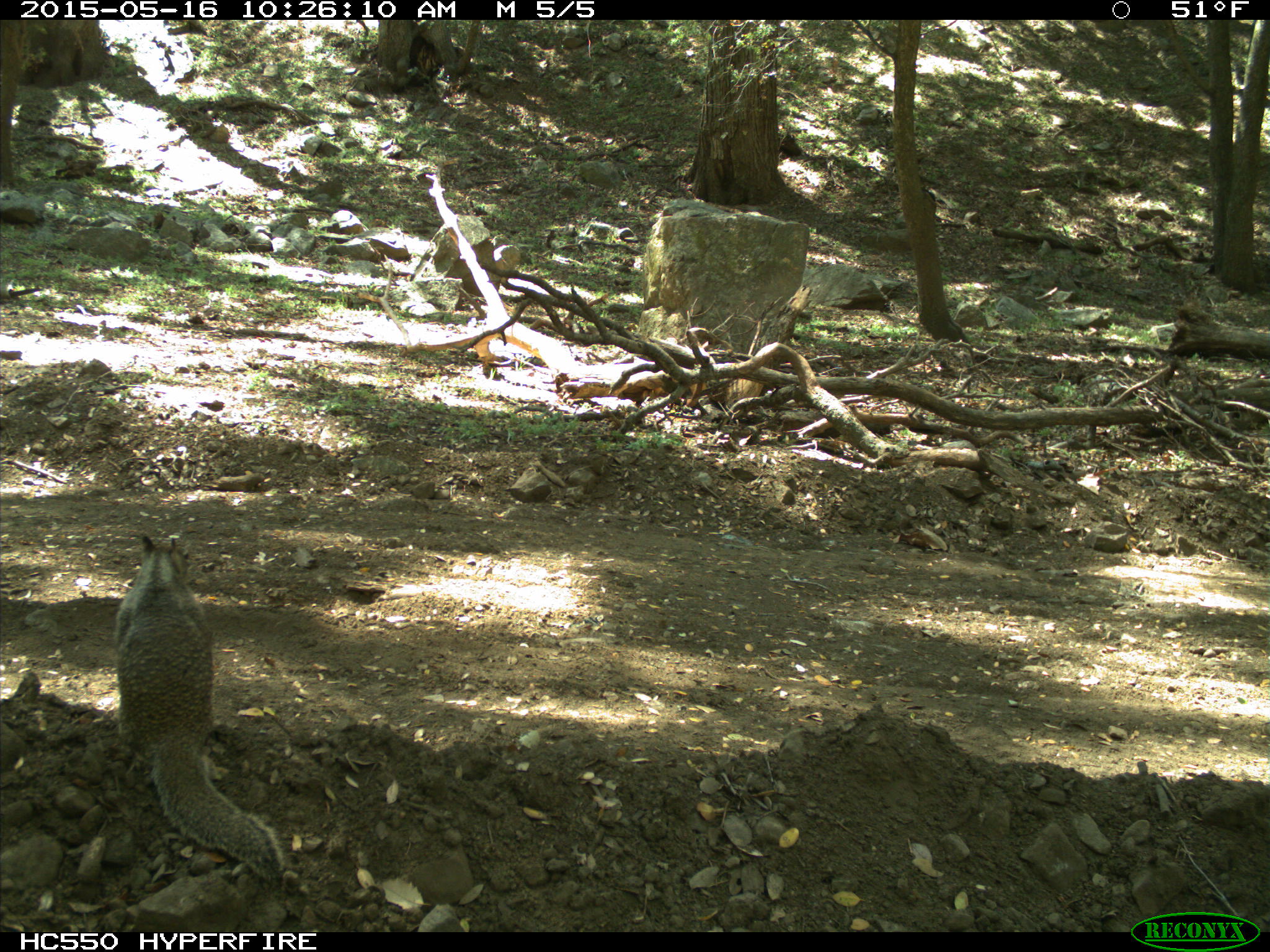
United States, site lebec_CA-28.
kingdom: Animalia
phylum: Chordata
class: Mammalia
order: Rodentia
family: Sciuridae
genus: Otospermophilus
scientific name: Otospermophilus beecheyi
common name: california ground squirrel